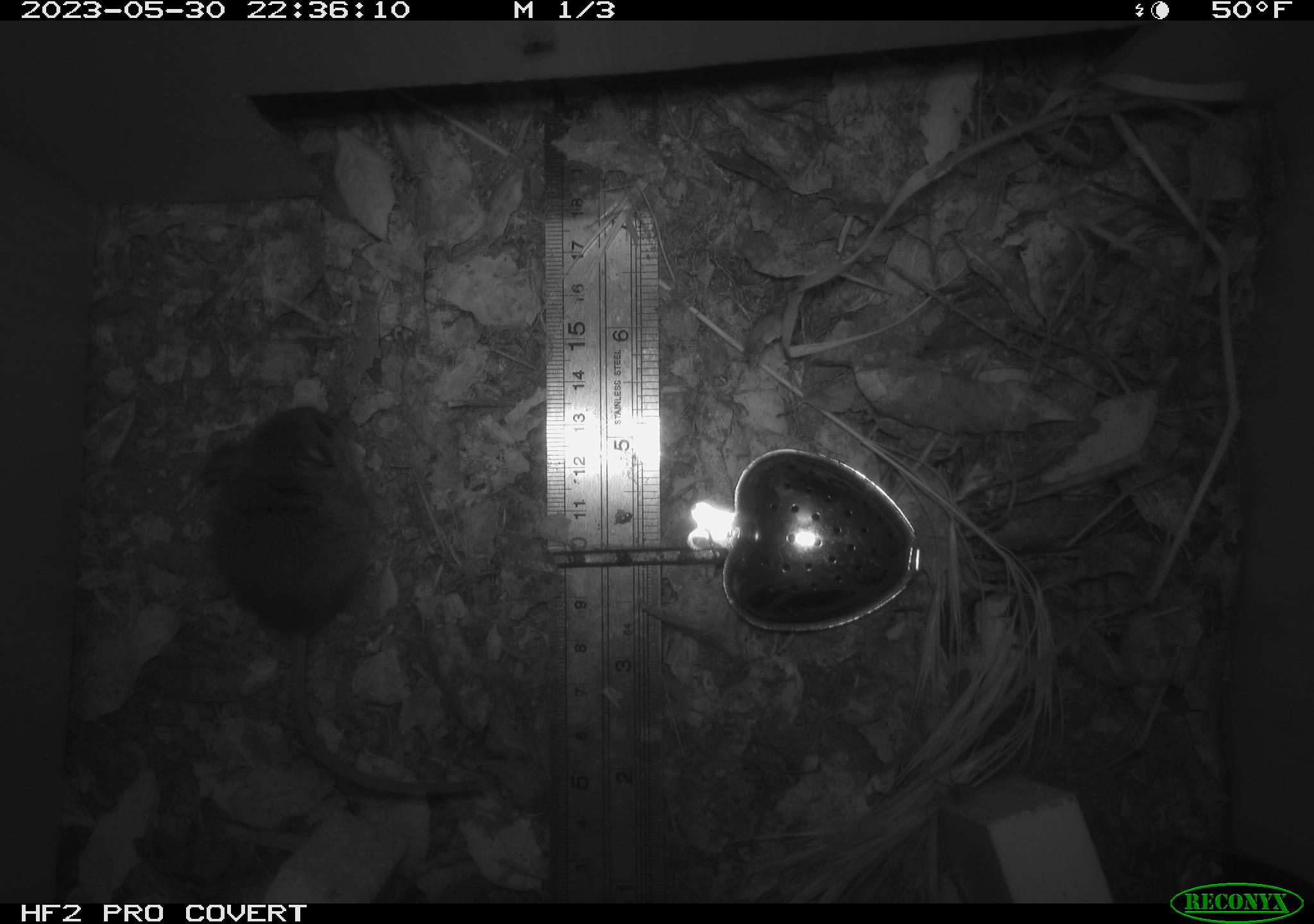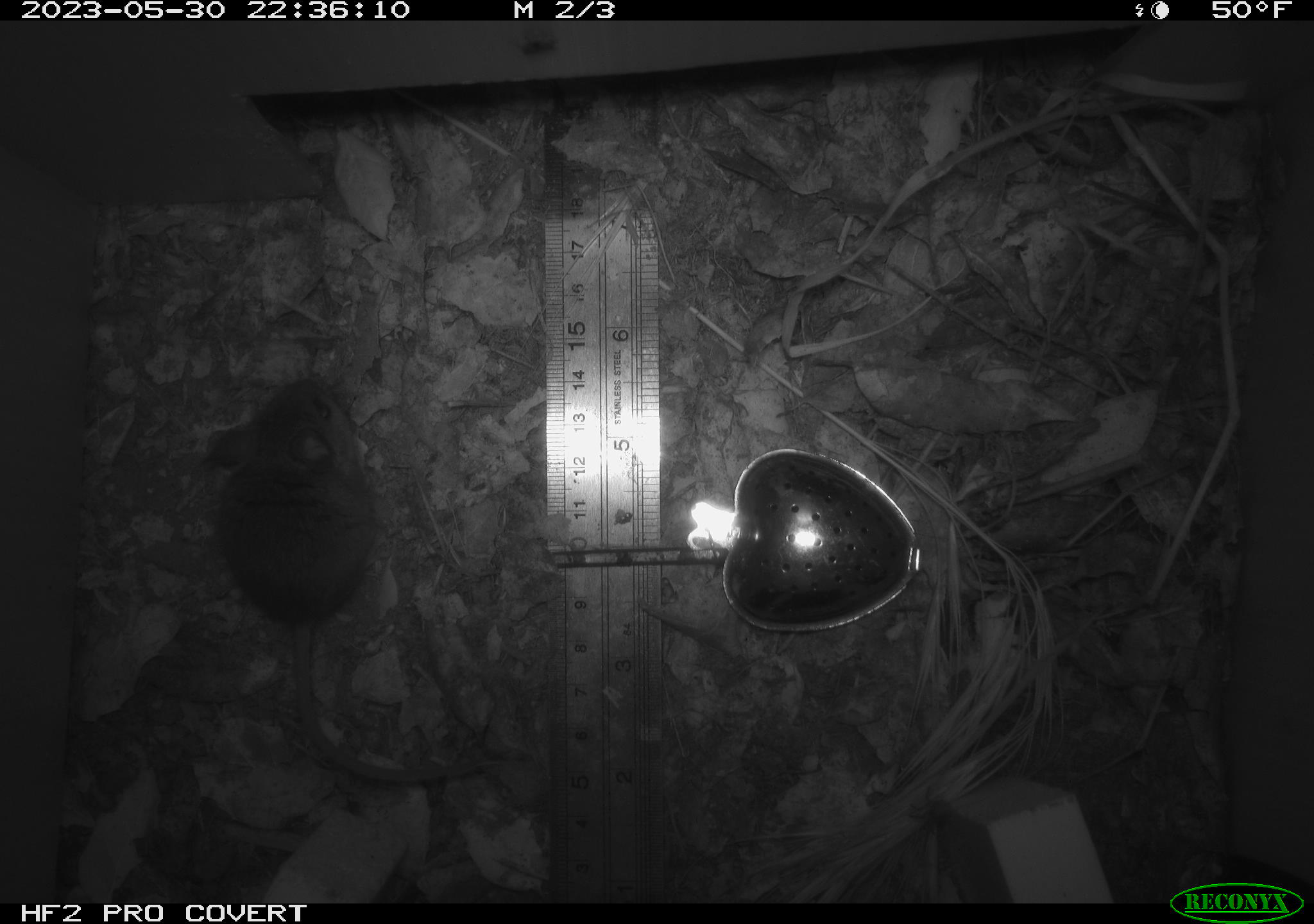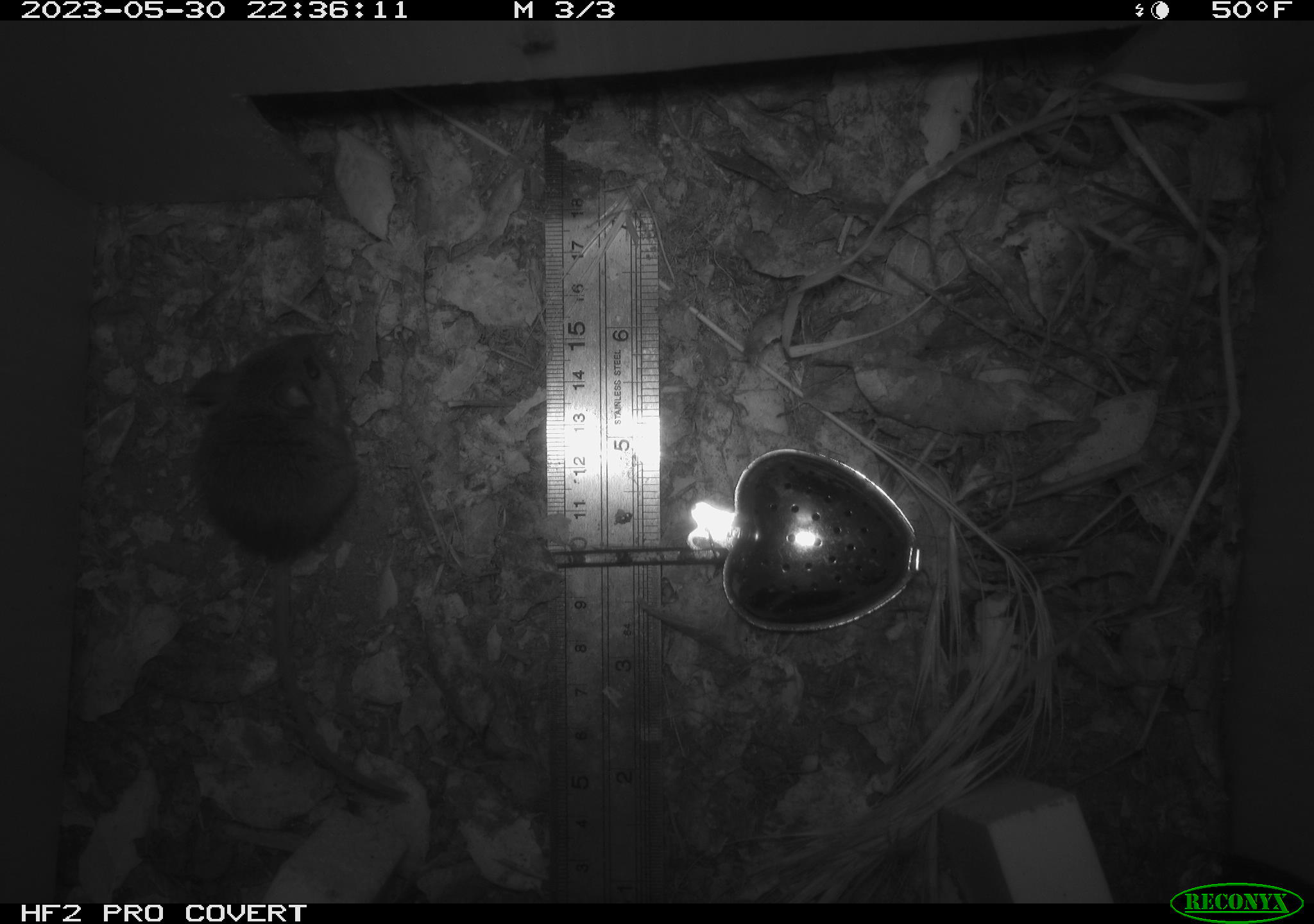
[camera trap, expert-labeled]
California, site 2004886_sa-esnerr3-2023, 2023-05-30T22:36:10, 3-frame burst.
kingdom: Animalia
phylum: Chordata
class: Mammalia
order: Rodentia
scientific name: Rodentia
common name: mouse species